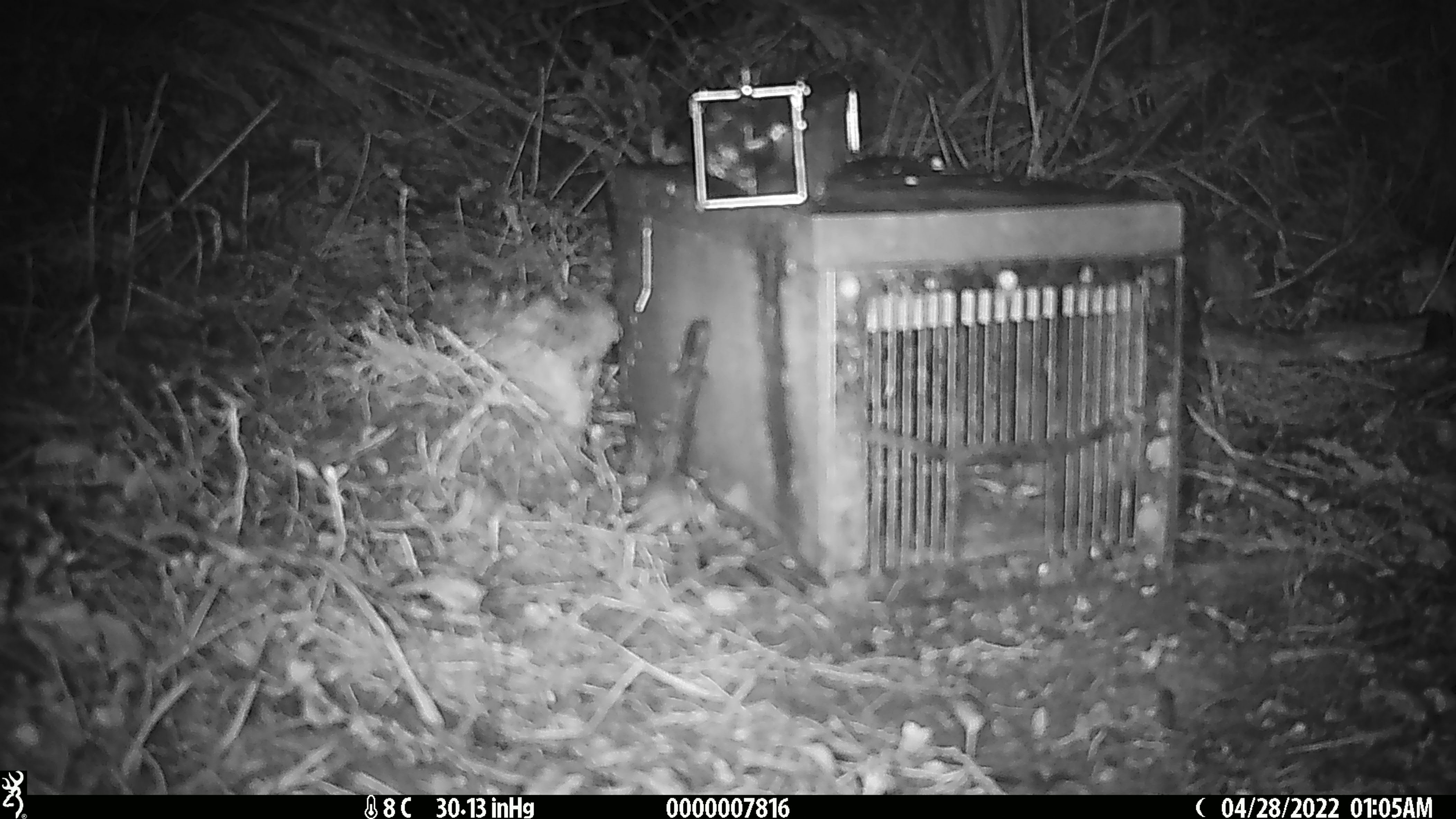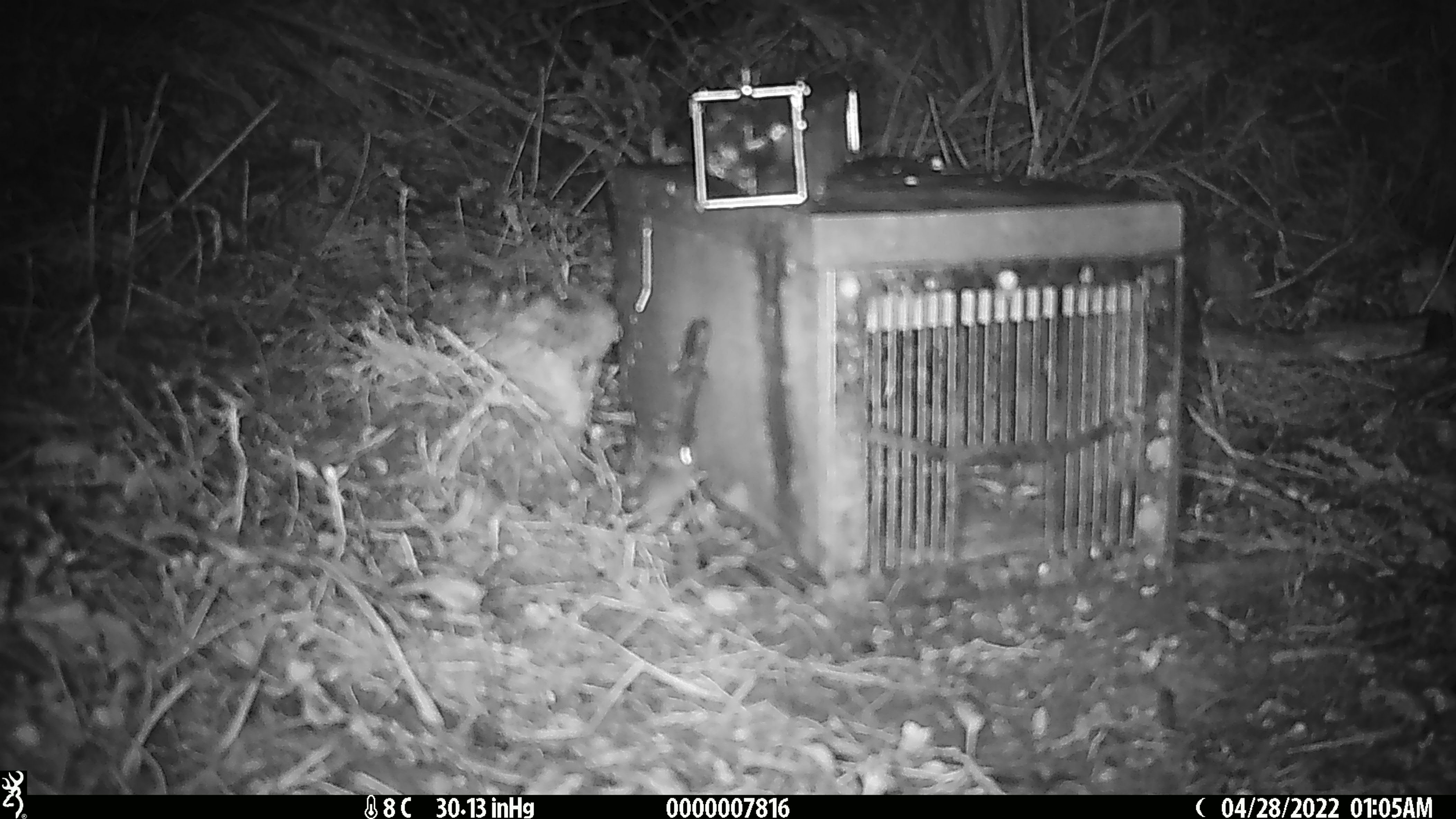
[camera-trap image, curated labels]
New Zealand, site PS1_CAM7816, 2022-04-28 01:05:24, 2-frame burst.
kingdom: Animalia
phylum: Chordata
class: Mammalia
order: Rodentia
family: Muridae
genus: Mus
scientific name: Mus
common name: mouse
Mouse (Mus).